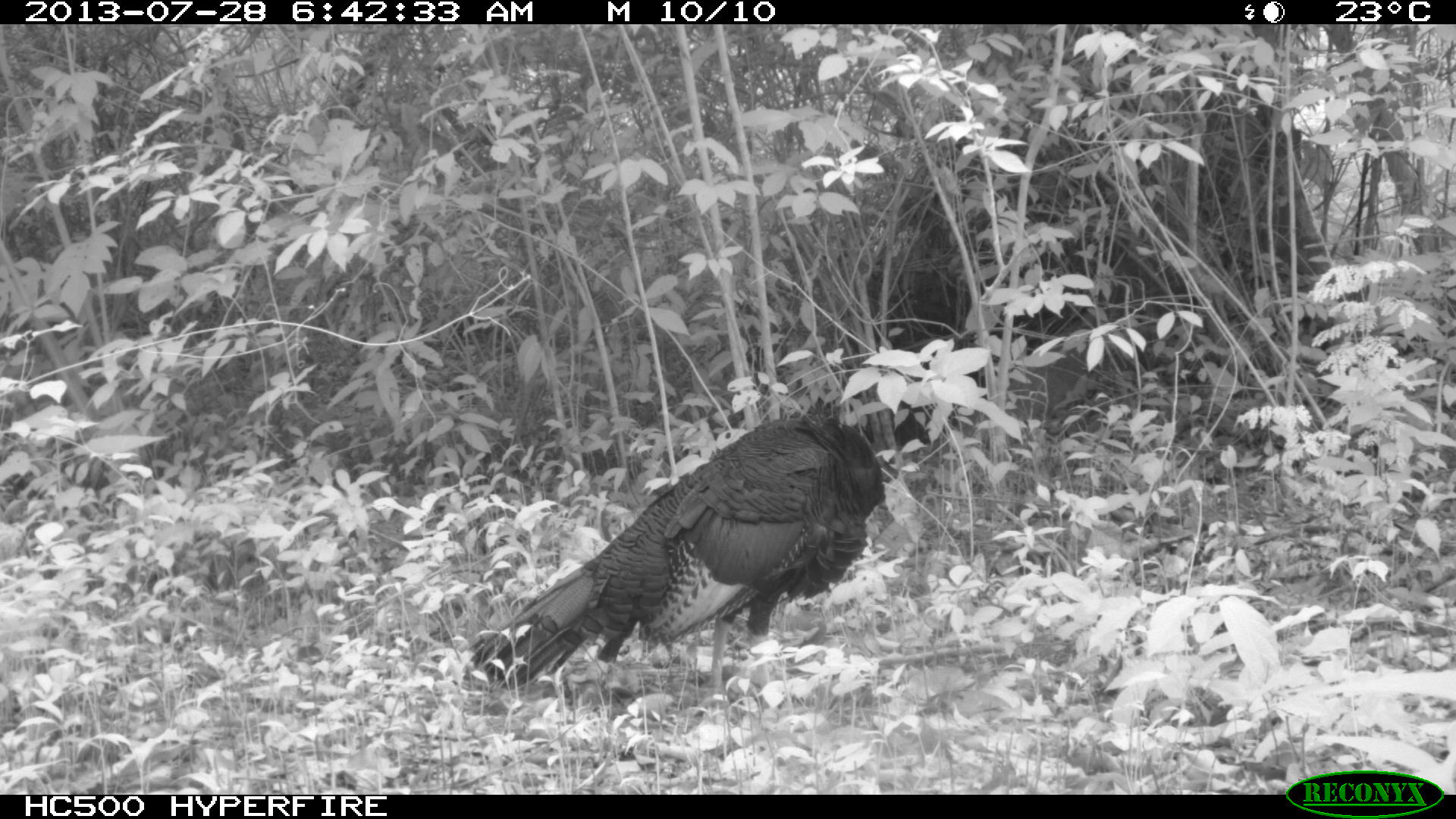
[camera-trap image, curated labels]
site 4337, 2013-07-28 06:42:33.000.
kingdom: Animalia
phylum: Chordata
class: Aves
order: Galliformes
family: Phasianidae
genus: Meleagris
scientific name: Meleagris ocellata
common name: ocellated turkey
Meleagris ocellata (ocellated turkey), count 1.